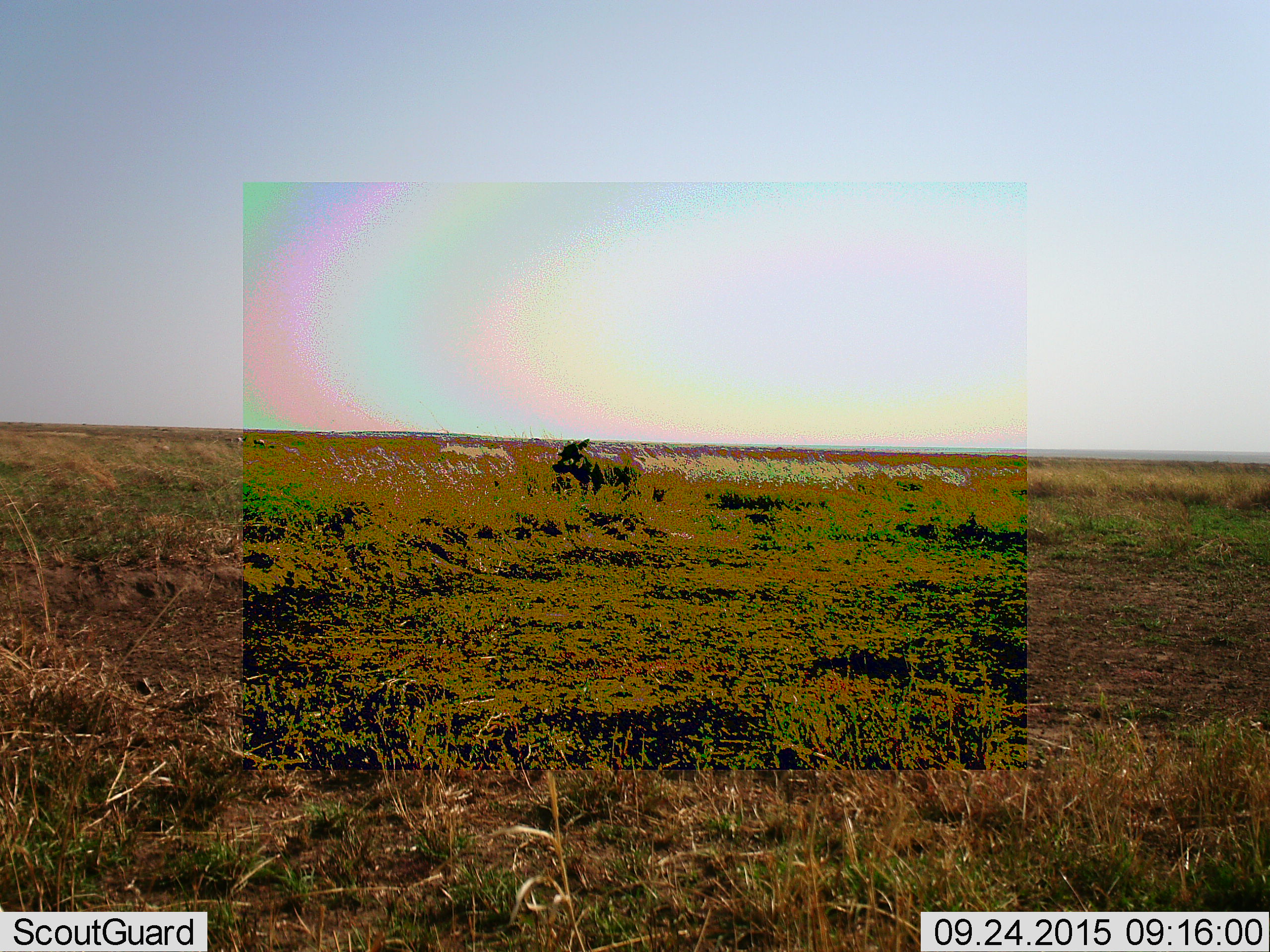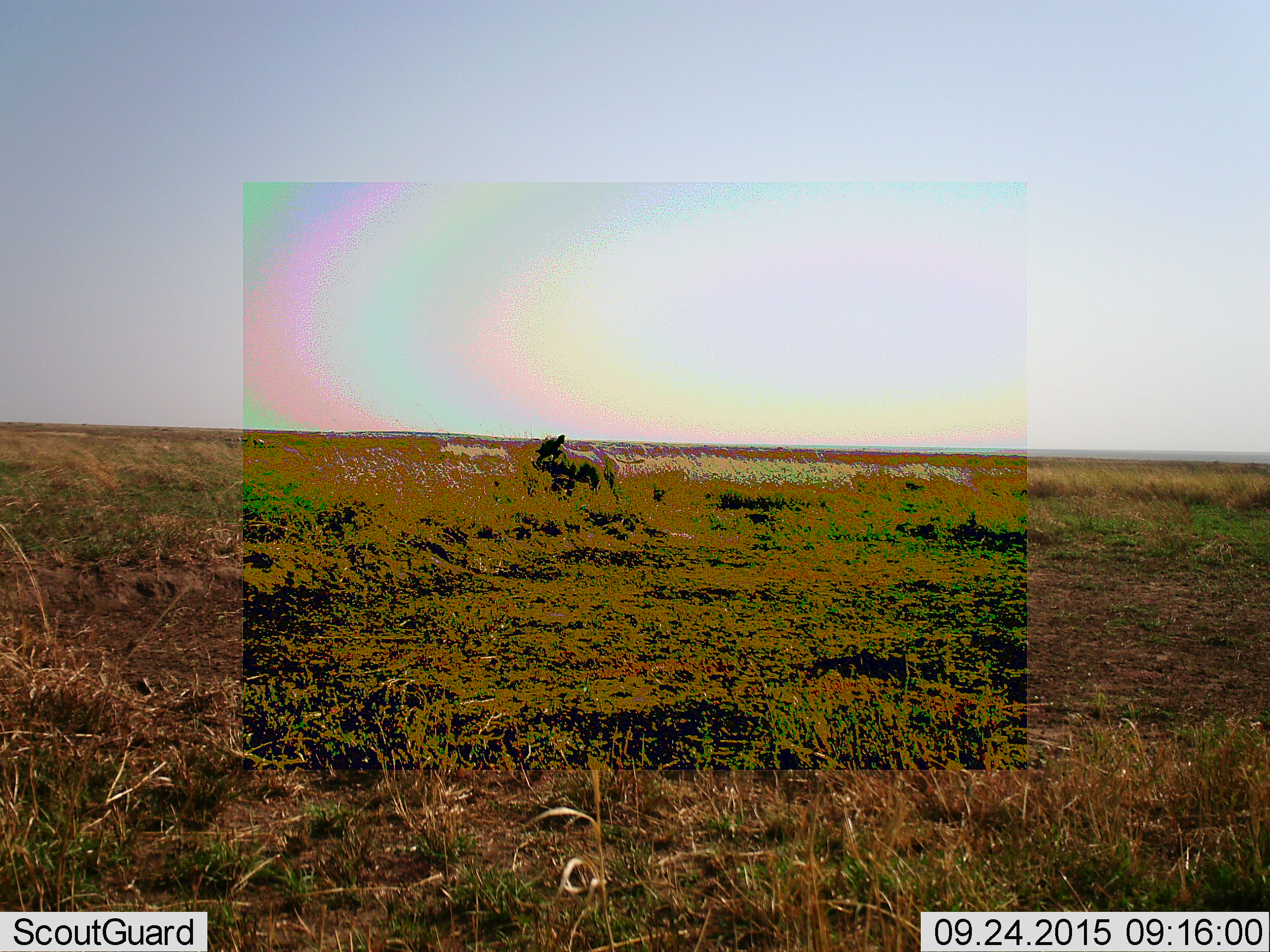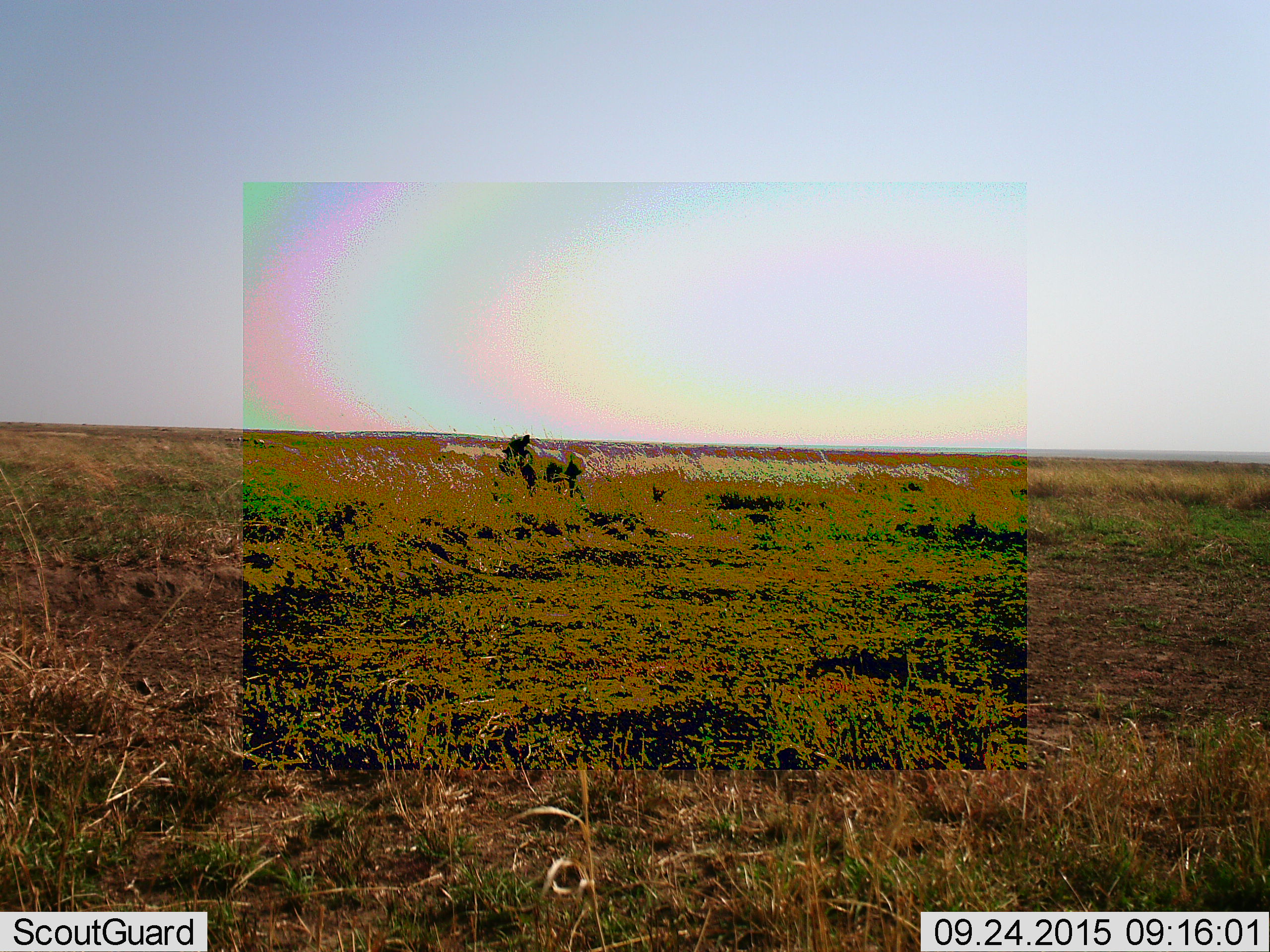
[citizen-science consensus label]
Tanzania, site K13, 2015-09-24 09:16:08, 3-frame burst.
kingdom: Animalia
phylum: Chordata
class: Mammalia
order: Artiodactyla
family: Suidae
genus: Phacochoerus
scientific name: Phacochoerus africanus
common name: warthog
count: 1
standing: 11%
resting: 11%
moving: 78%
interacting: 0%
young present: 0%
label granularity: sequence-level